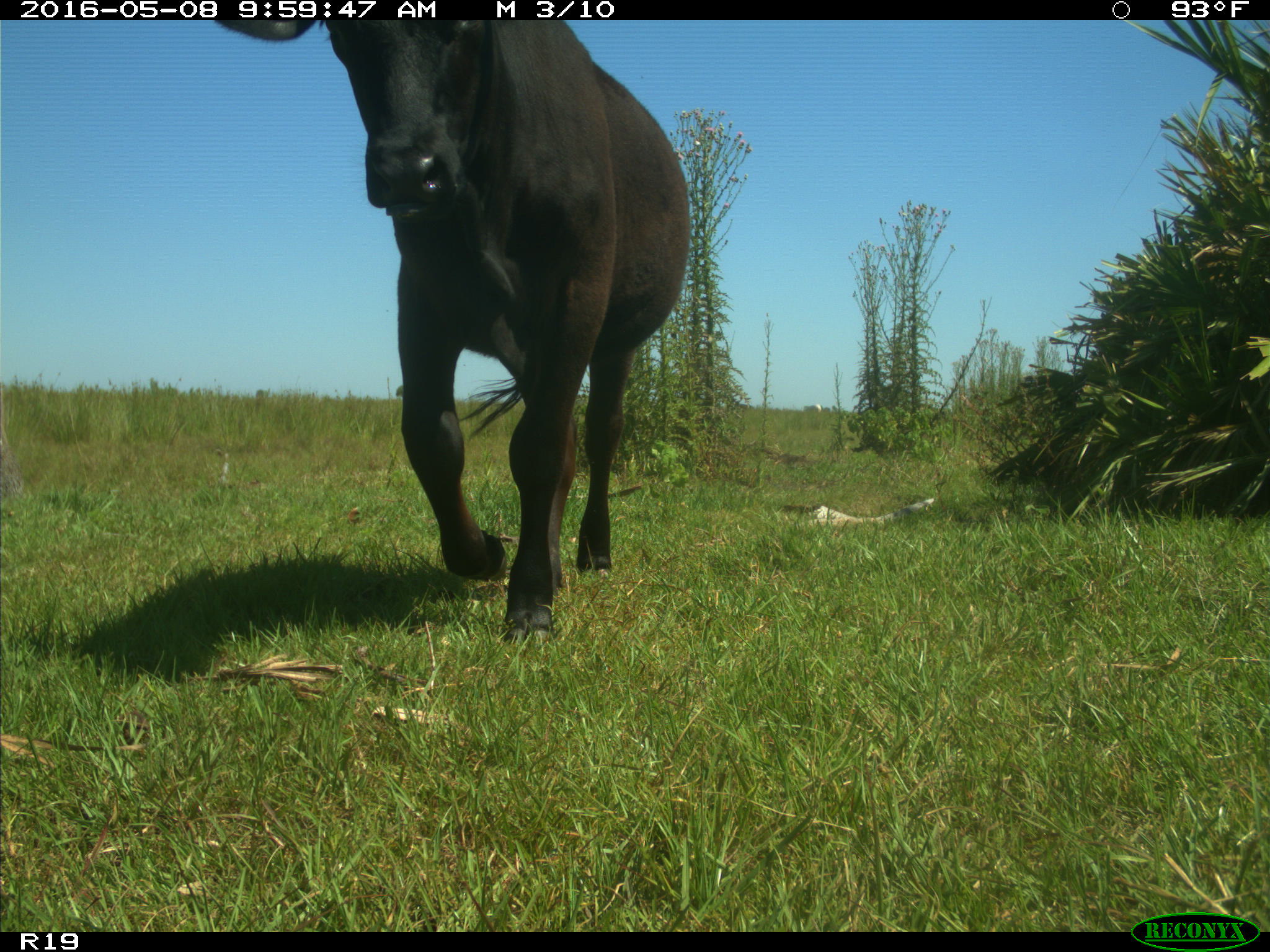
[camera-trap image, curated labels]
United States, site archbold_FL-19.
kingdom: Animalia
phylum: Chordata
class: Mammalia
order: Artiodactyla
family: Bovidae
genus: Bos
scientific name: Bos taurus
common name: domestic cow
Bos taurus (domestic cow).